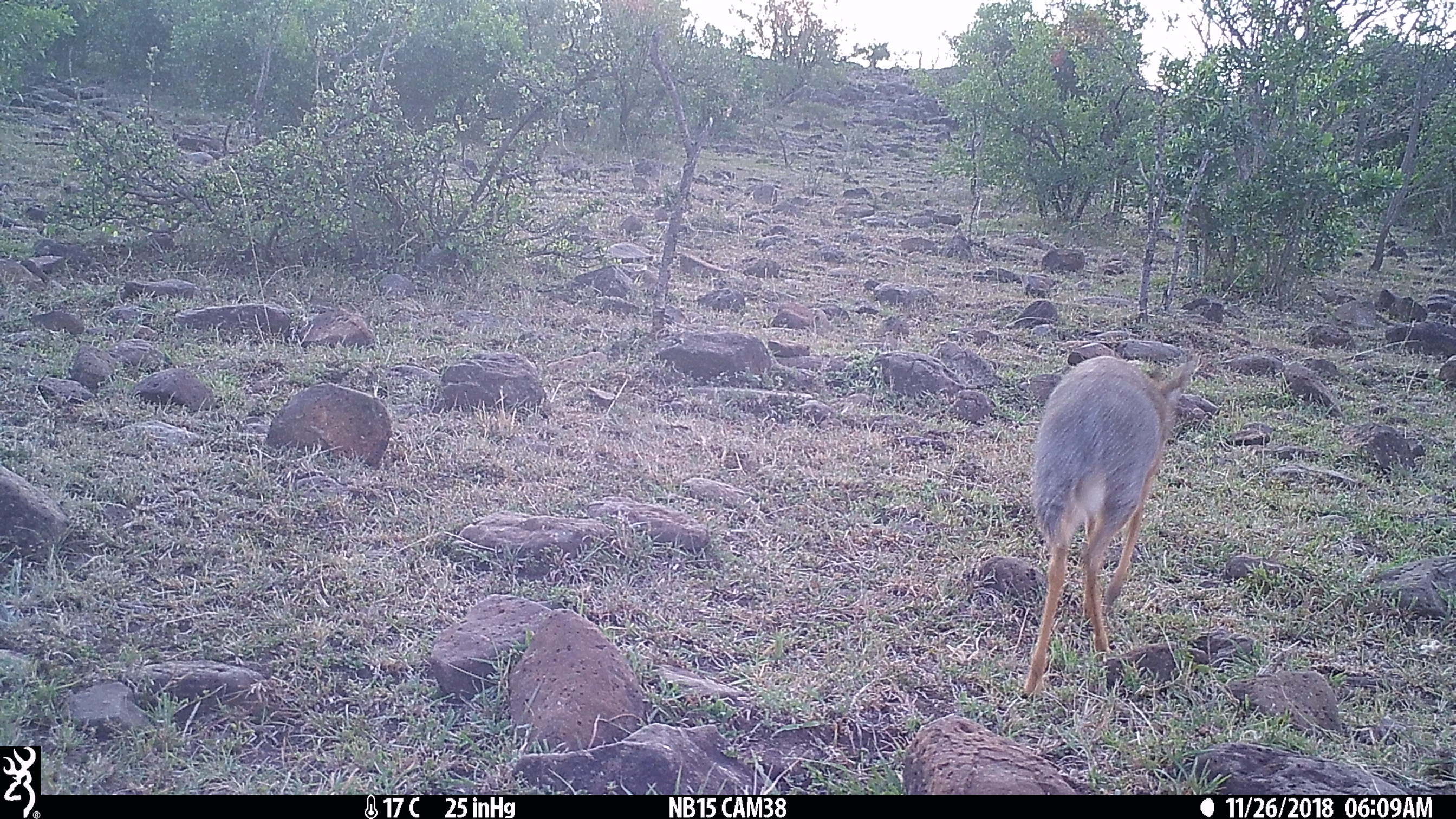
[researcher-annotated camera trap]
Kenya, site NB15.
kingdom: Animalia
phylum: Chordata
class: Mammalia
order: Artiodactyla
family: Bovidae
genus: Madoqua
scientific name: Madoqua kirkii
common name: kirk's dik-dik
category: dikdik